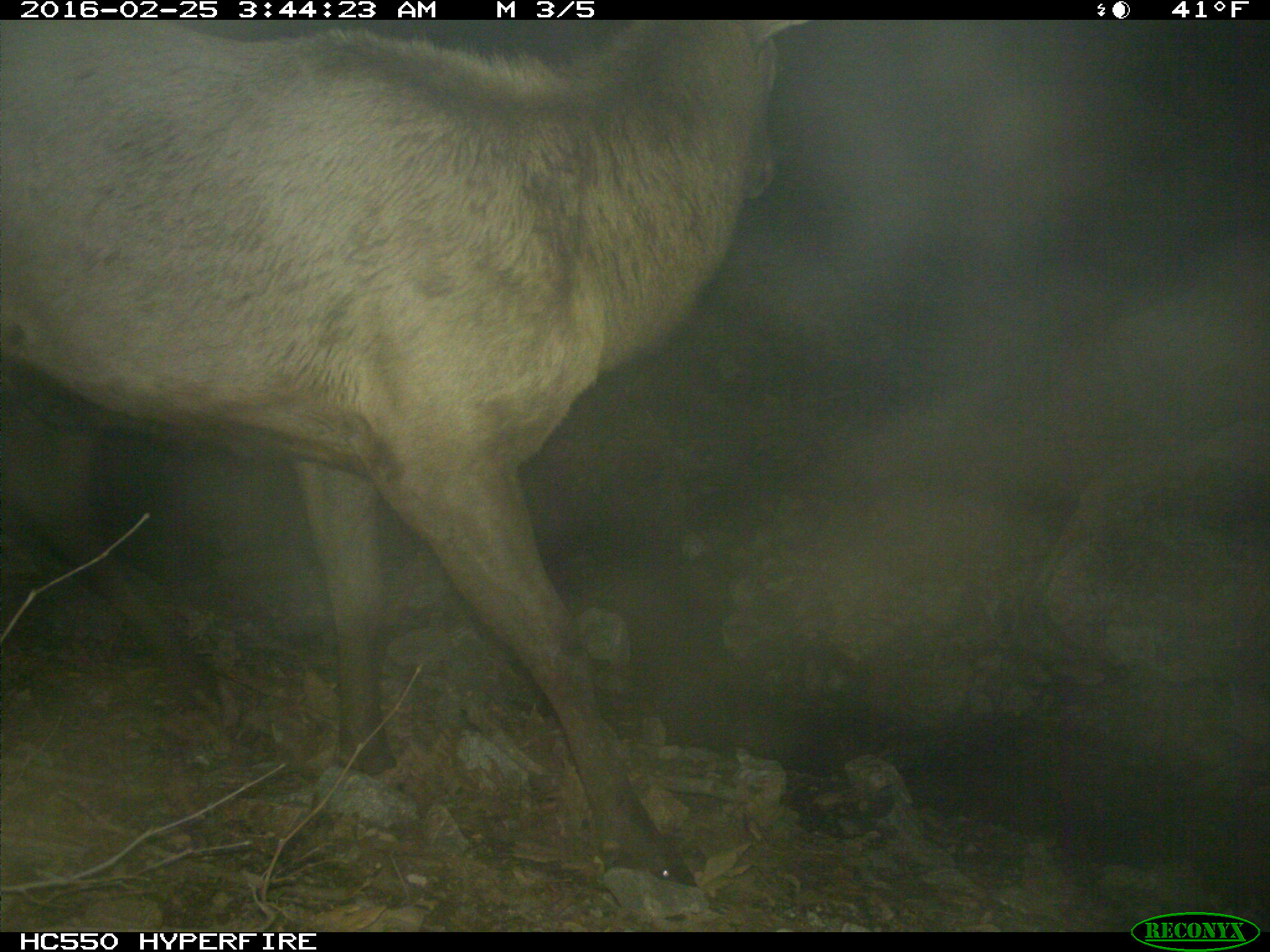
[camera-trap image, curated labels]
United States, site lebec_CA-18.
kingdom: Animalia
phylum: Chordata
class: Mammalia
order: Artiodactyla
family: Cervidae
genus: Cervus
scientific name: Cervus canadensis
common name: elk